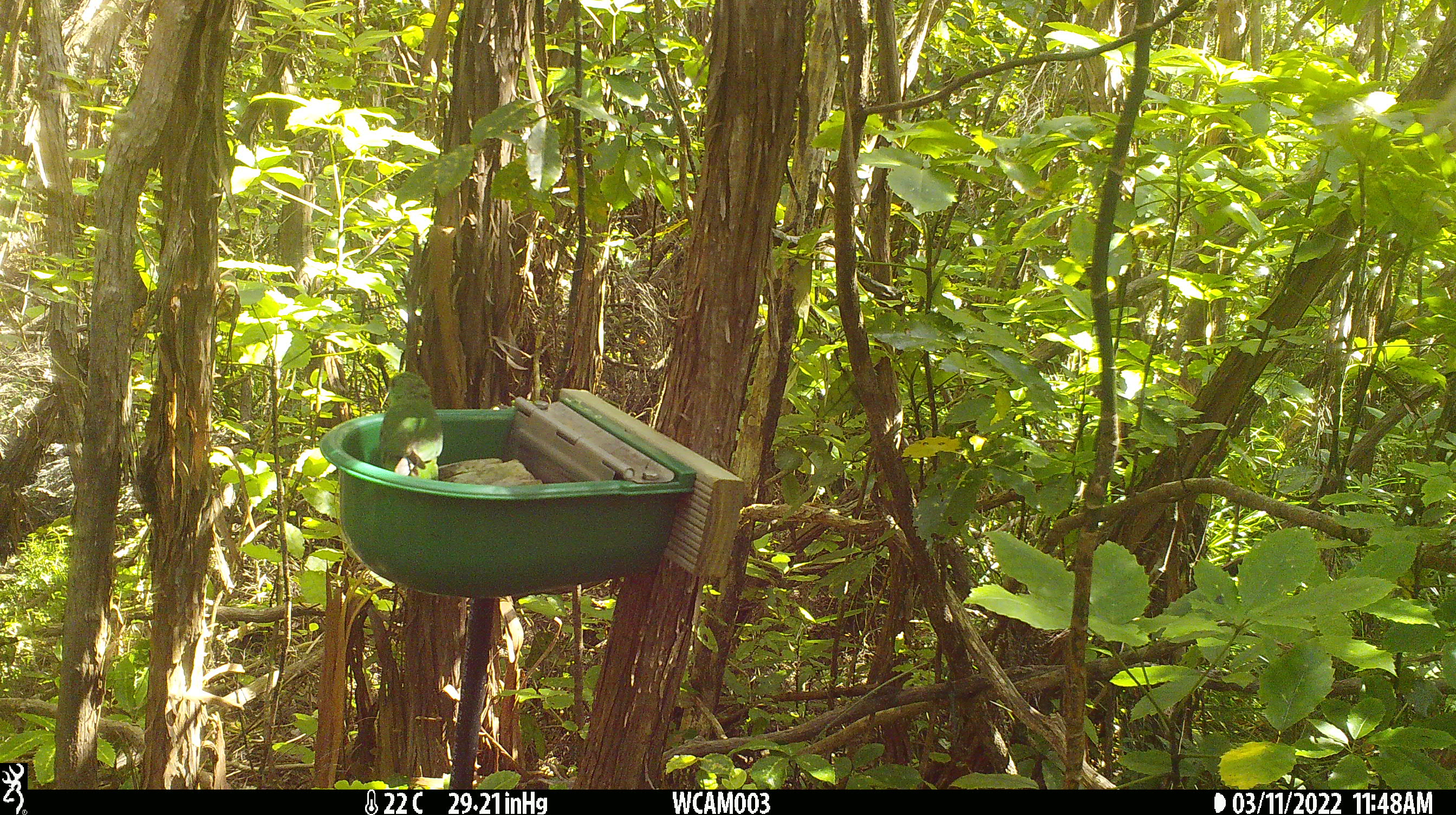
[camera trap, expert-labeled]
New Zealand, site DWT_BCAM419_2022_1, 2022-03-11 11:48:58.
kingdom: Animalia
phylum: Chordata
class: Aves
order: Psittaciformes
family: Psittaculidae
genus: Cyanoramphus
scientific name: Cyanoramphus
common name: parakeet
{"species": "parakeet (Cyanoramphus)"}